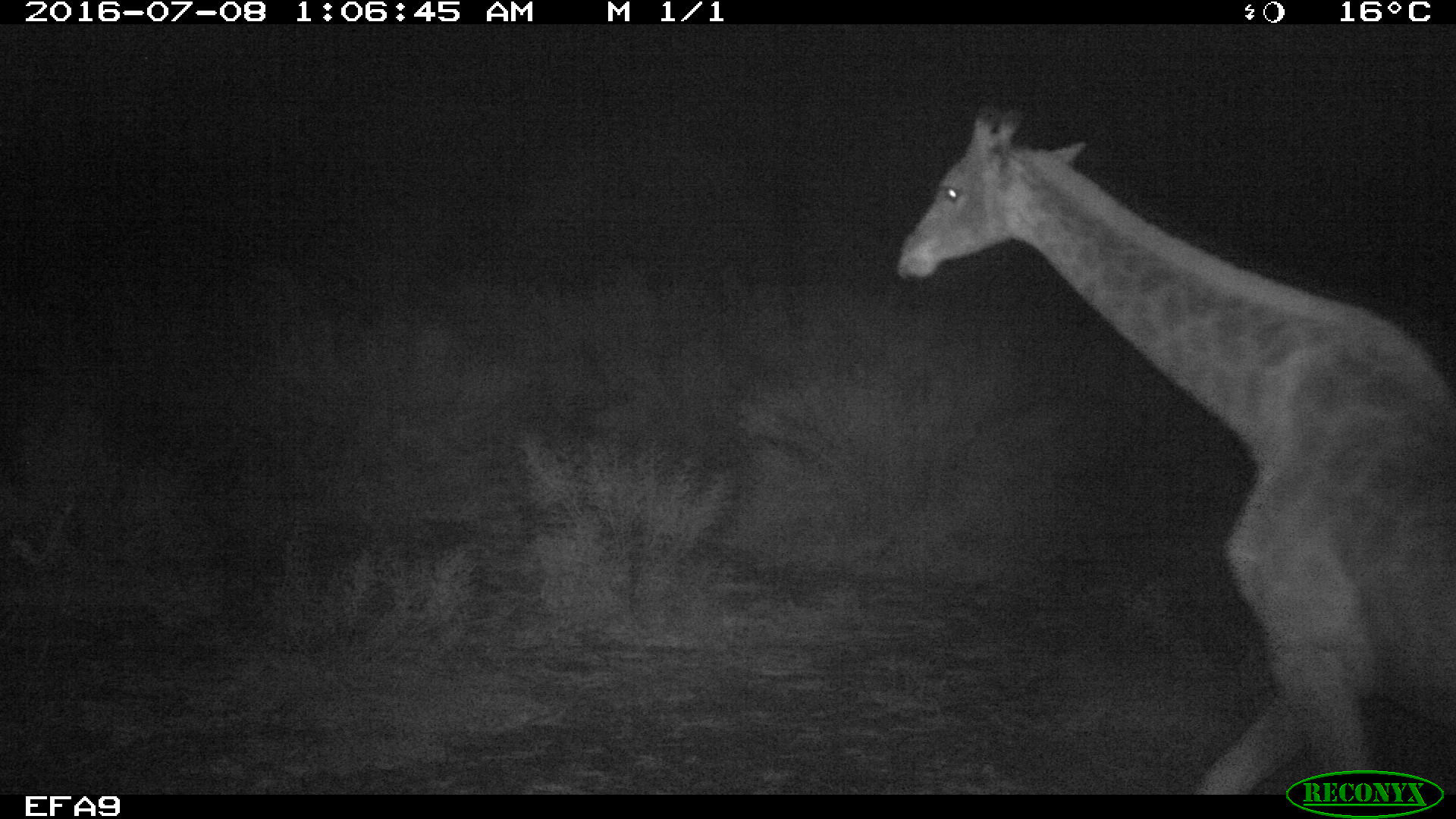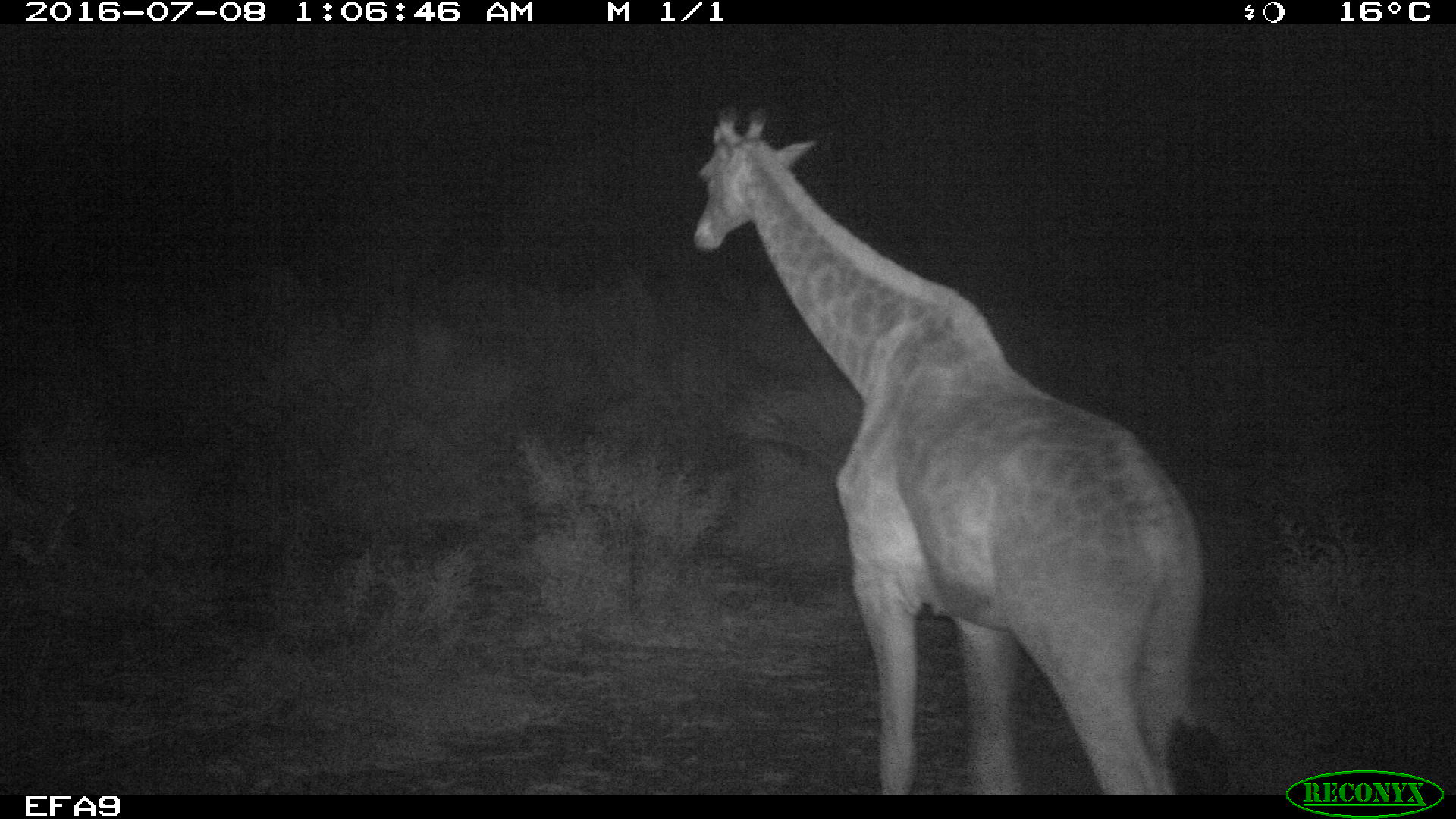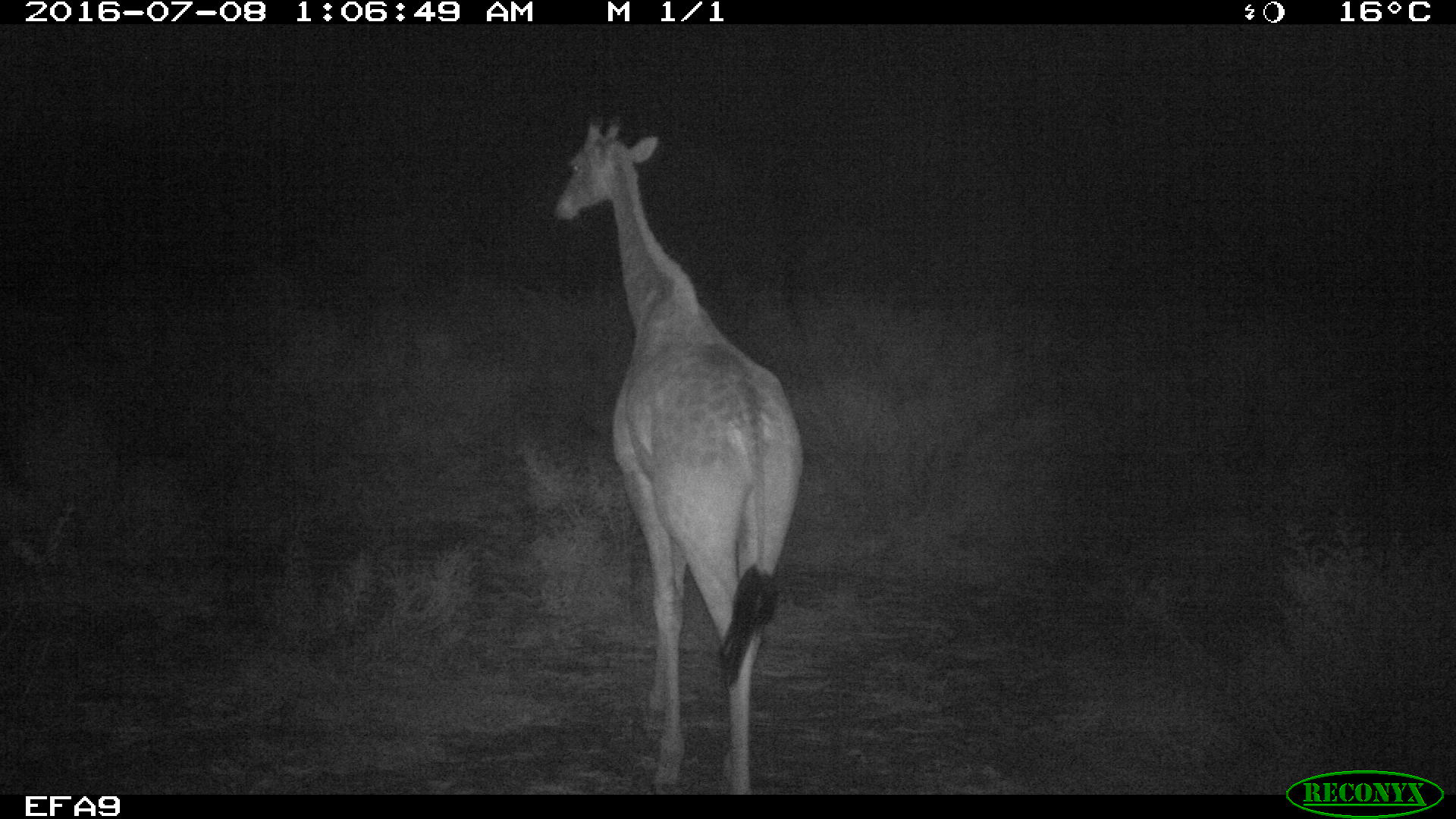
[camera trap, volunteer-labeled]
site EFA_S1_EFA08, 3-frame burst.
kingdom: Animalia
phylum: Chordata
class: Mammalia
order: Artiodactyla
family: Giraffidae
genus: Giraffa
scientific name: Giraffa camelopardalis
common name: giraffe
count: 1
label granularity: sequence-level